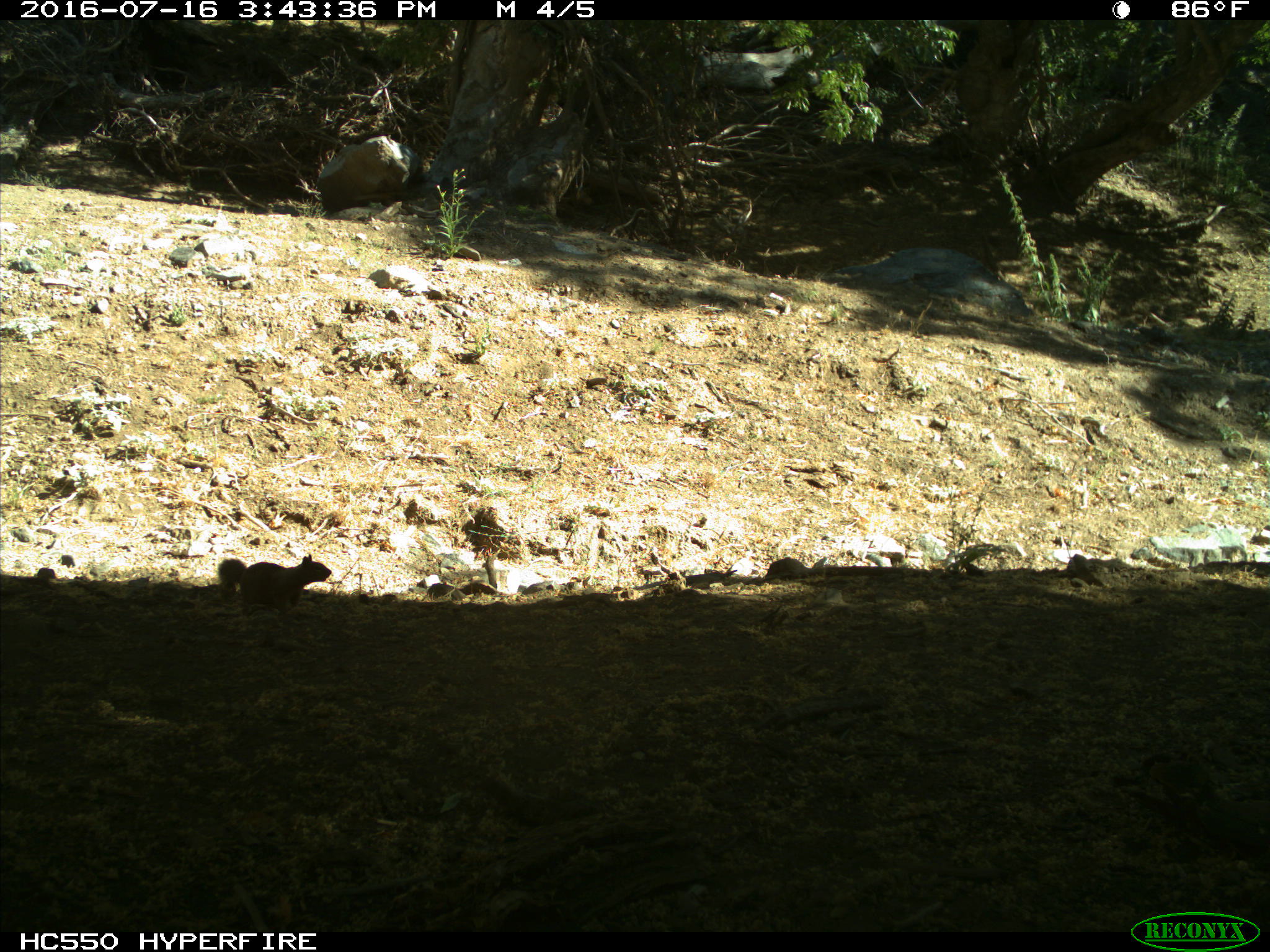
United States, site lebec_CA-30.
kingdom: Animalia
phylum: Chordata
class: Mammalia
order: Rodentia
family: Sciuridae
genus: Otospermophilus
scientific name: Otospermophilus beecheyi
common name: california ground squirrel